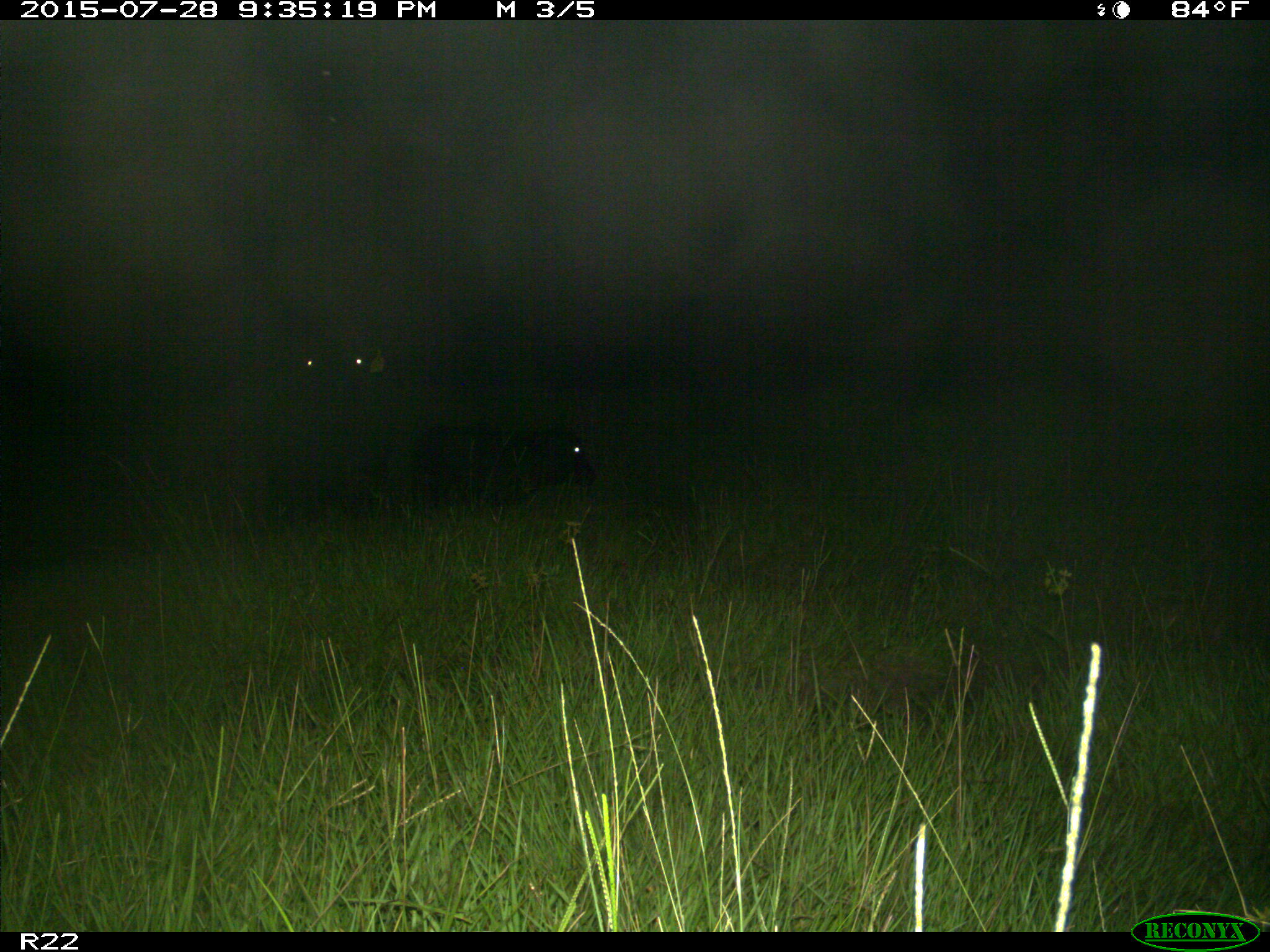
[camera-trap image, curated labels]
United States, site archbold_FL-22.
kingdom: Animalia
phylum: Chordata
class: Mammalia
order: Artiodactyla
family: Bovidae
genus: Bos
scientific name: Bos taurus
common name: domestic cow